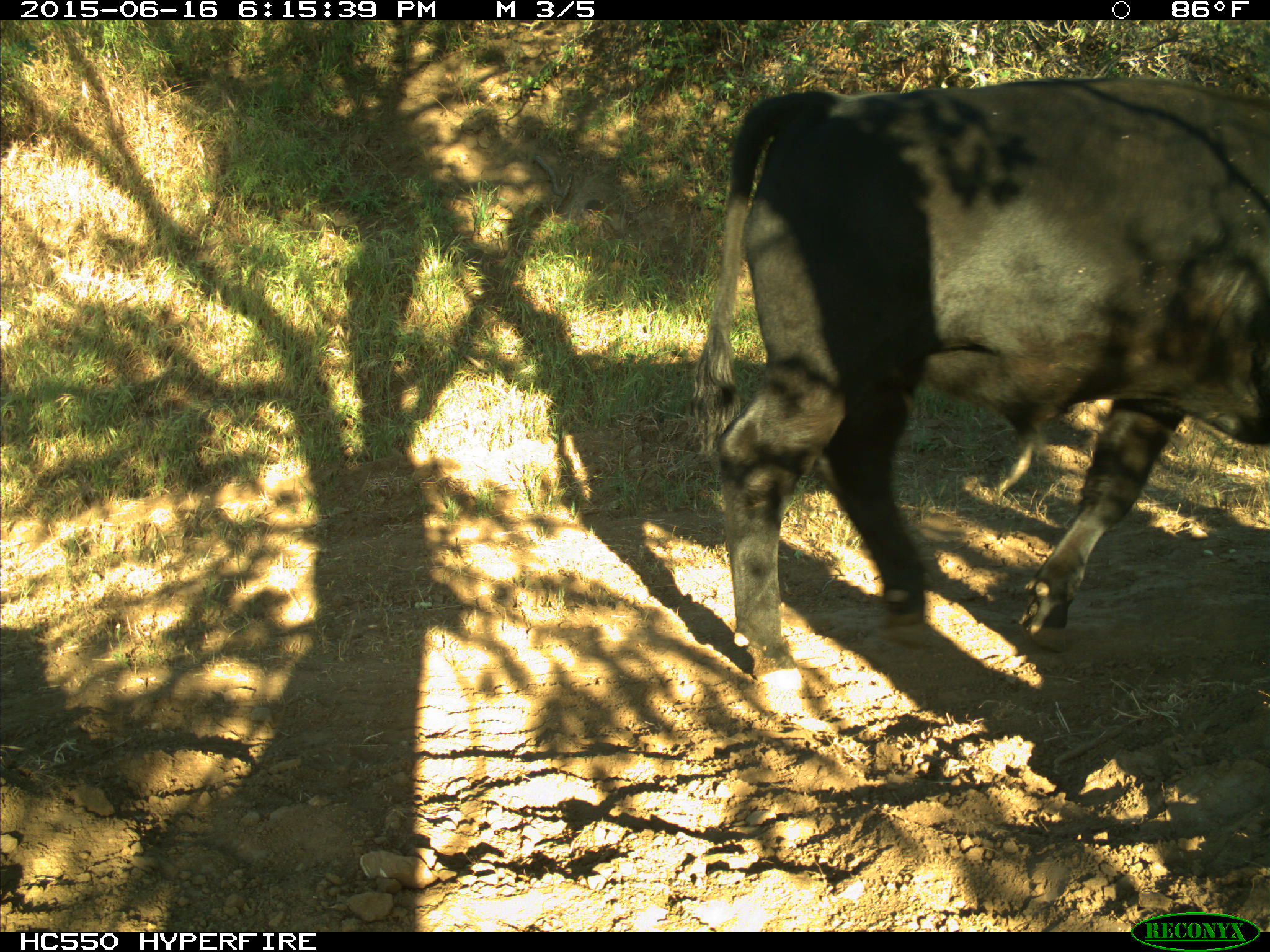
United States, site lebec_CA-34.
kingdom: Animalia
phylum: Chordata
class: Mammalia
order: Artiodactyla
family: Bovidae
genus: Bos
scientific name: Bos taurus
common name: domestic cow